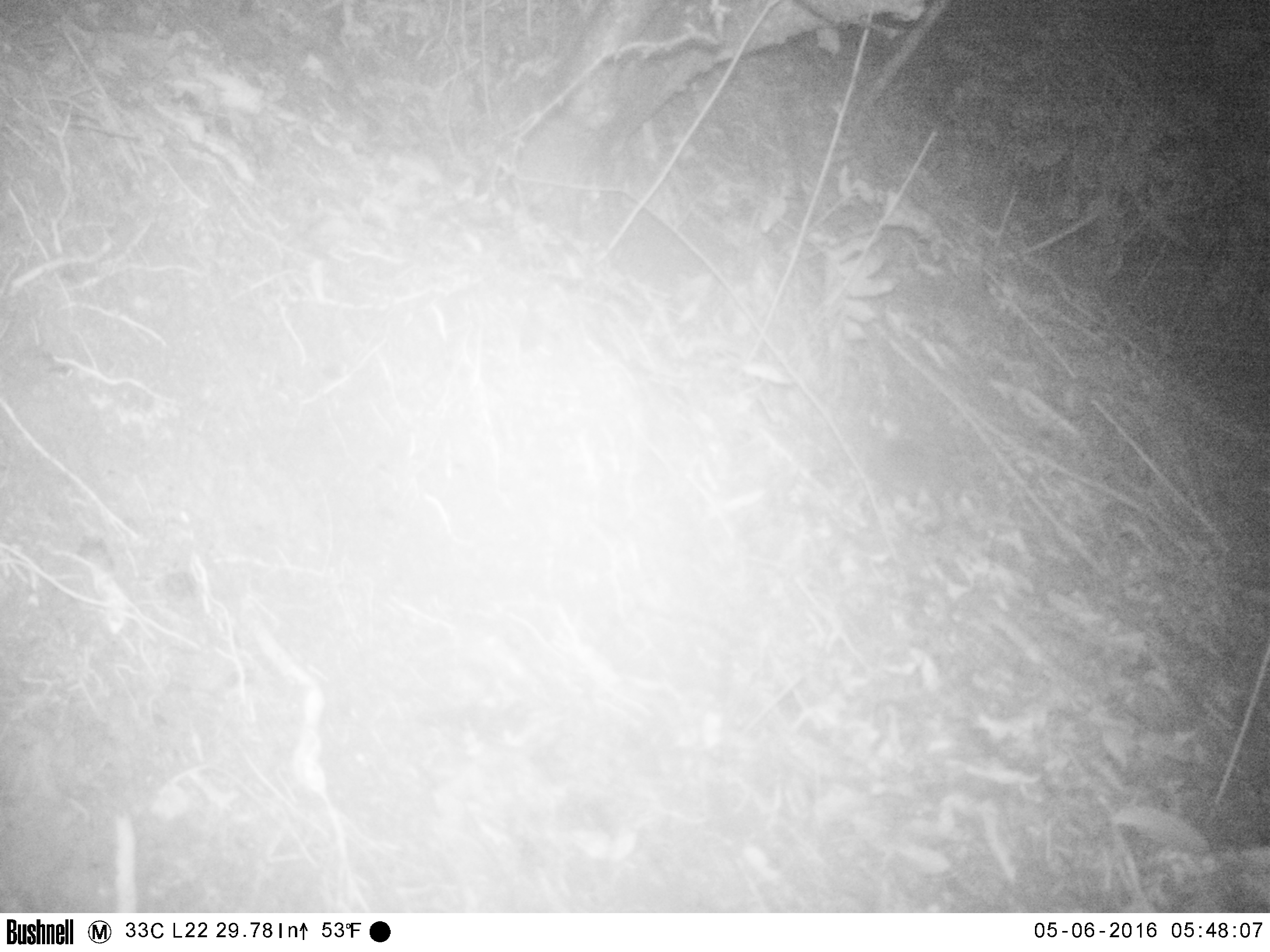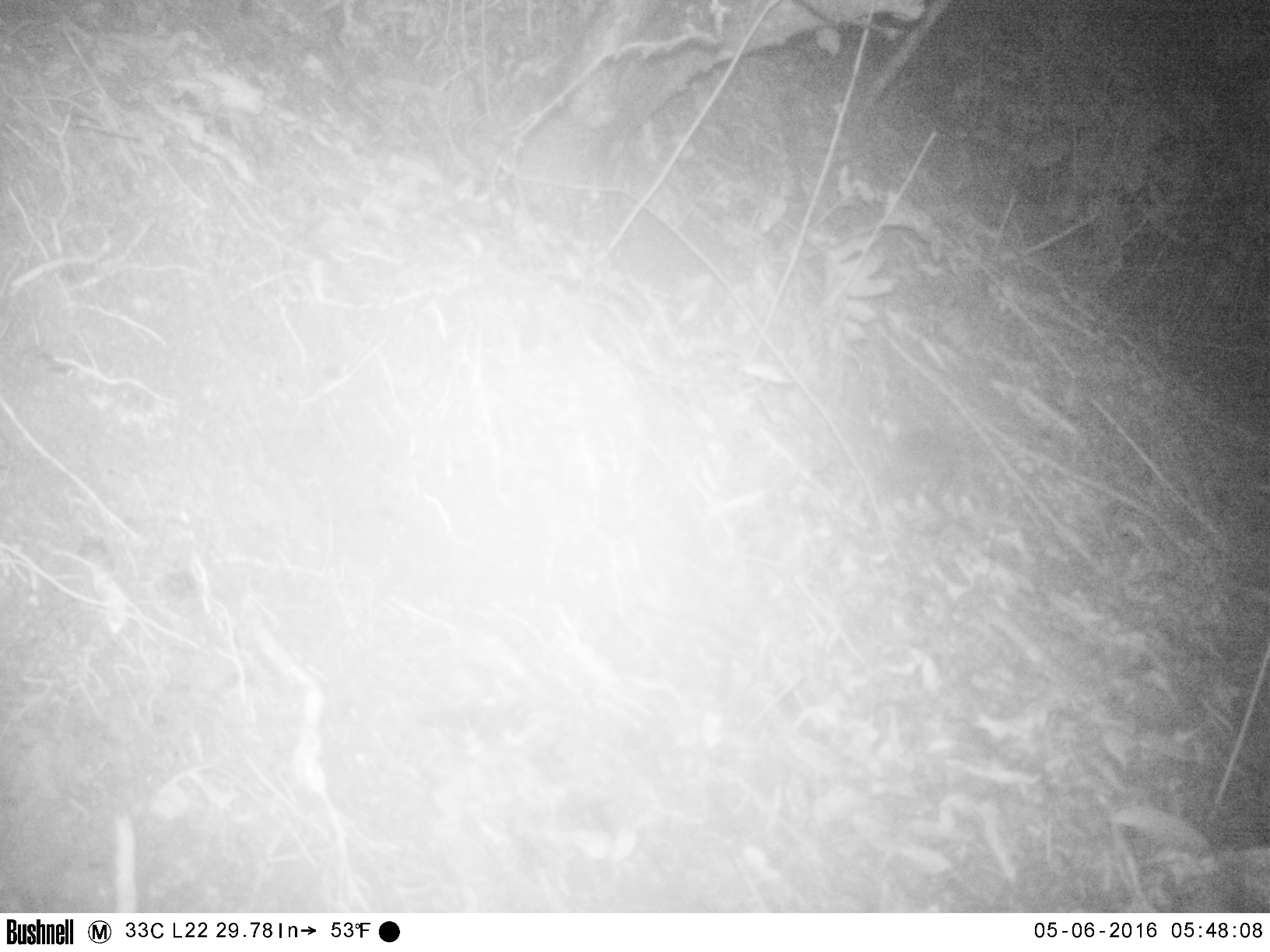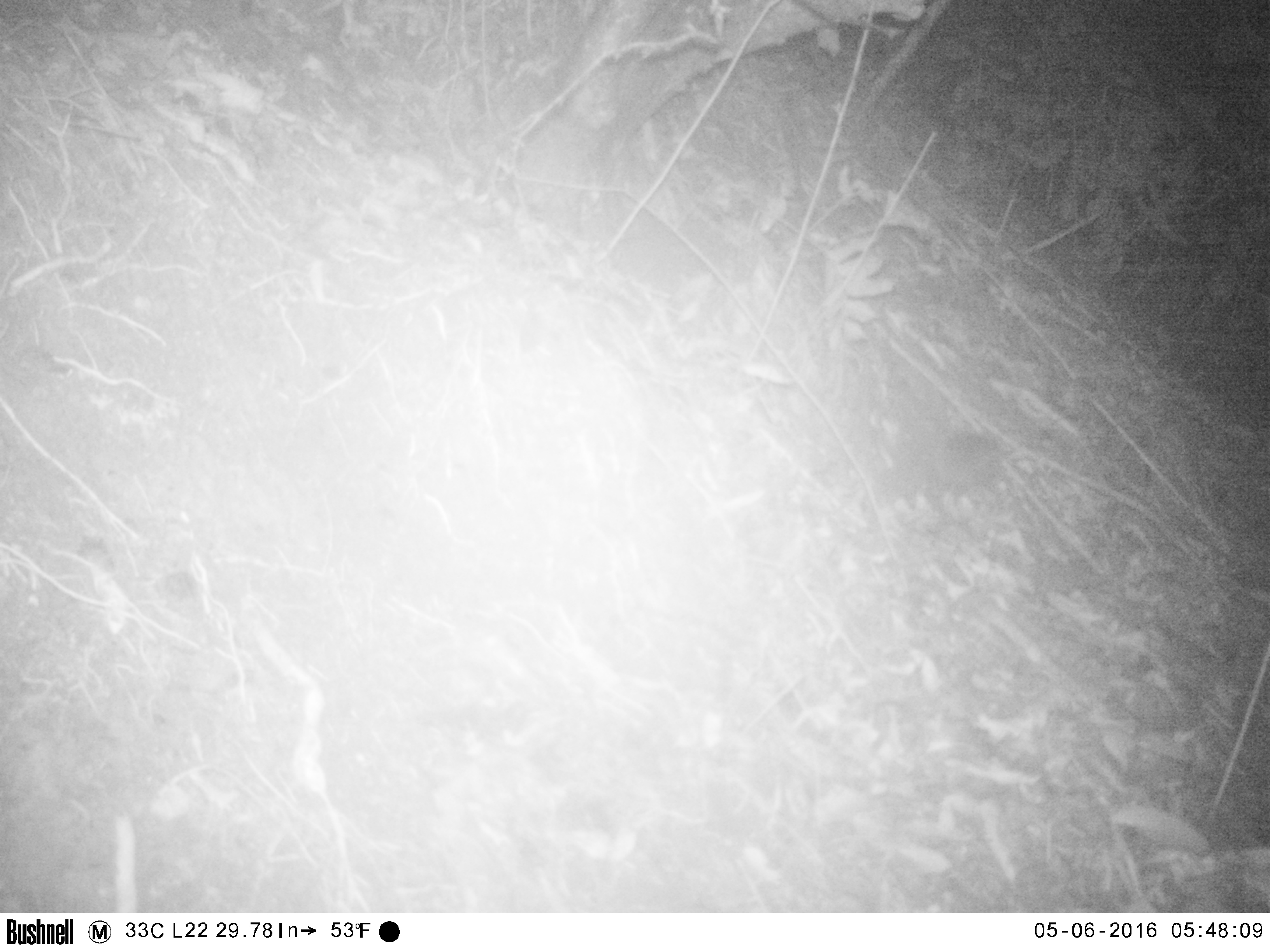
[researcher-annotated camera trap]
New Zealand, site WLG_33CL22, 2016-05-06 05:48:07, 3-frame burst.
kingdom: Animalia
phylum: Chordata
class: Mammalia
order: Eulipotyphla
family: Erinaceidae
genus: Erinaceus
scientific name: Erinaceus europaeus europaeus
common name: european hedgehog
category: hedgehog